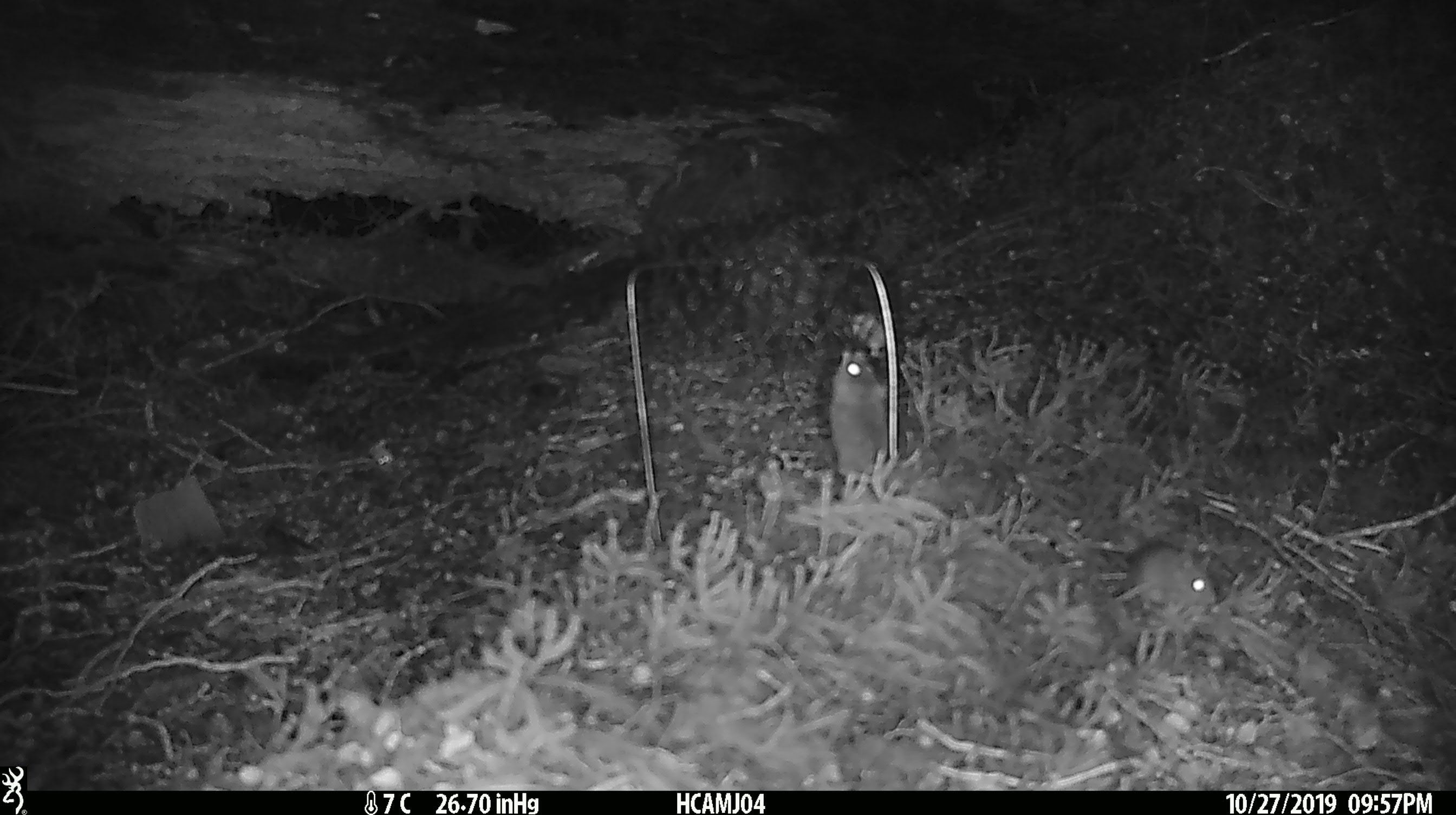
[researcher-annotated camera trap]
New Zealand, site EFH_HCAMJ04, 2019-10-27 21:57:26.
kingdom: Animalia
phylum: Chordata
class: Mammalia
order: Rodentia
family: Muridae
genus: Mus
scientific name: Mus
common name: mouse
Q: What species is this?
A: Mouse (Mus).